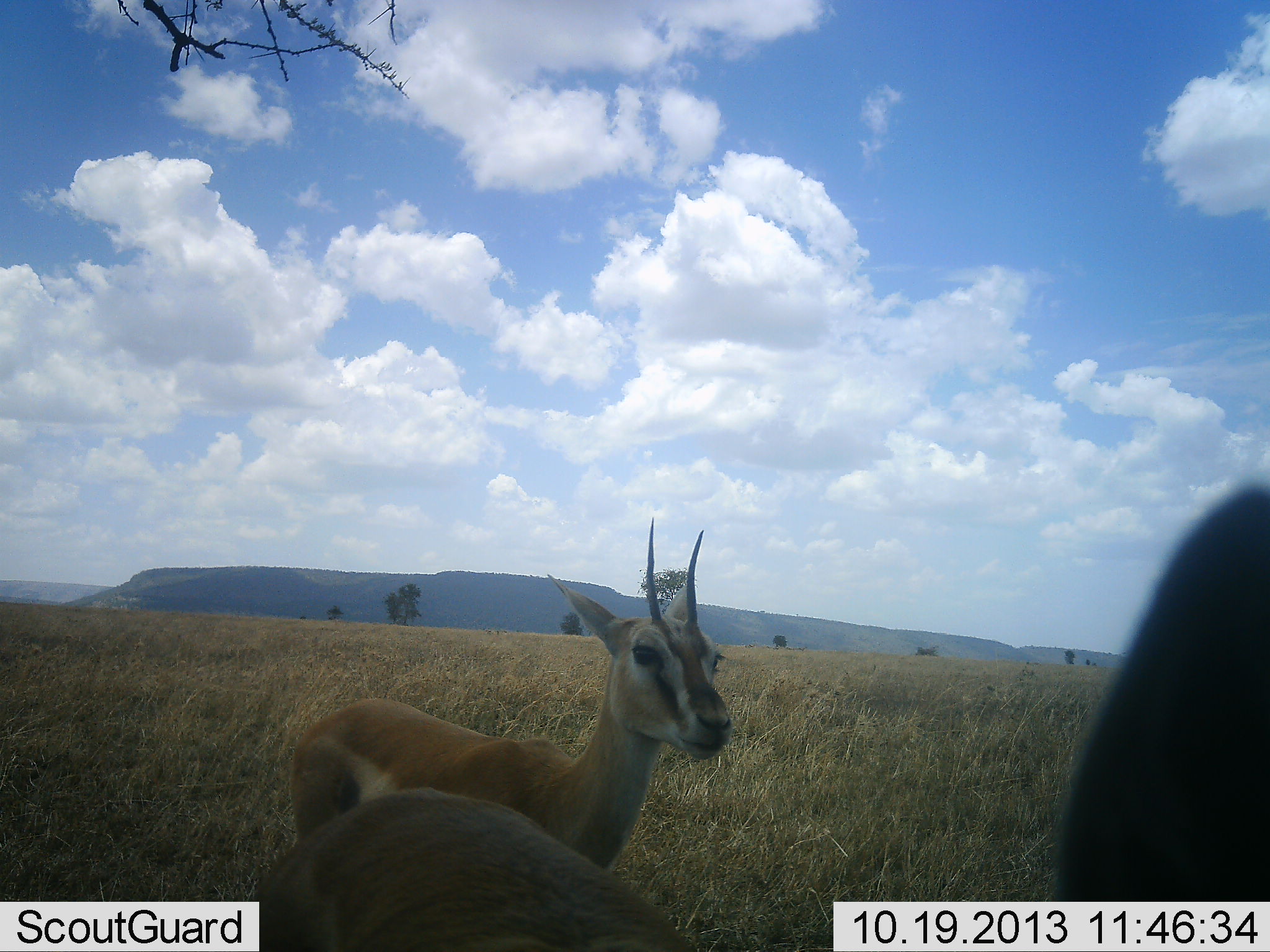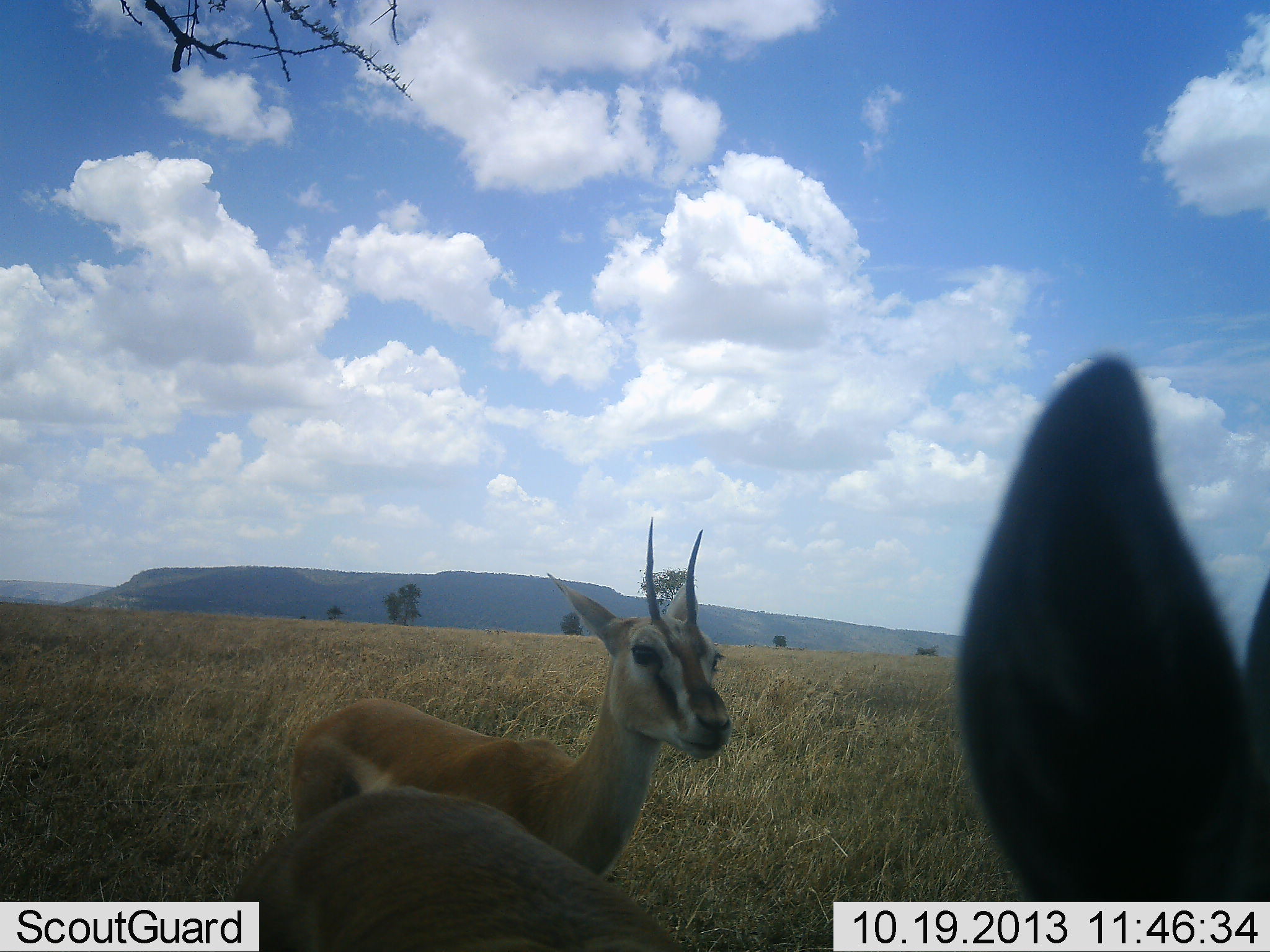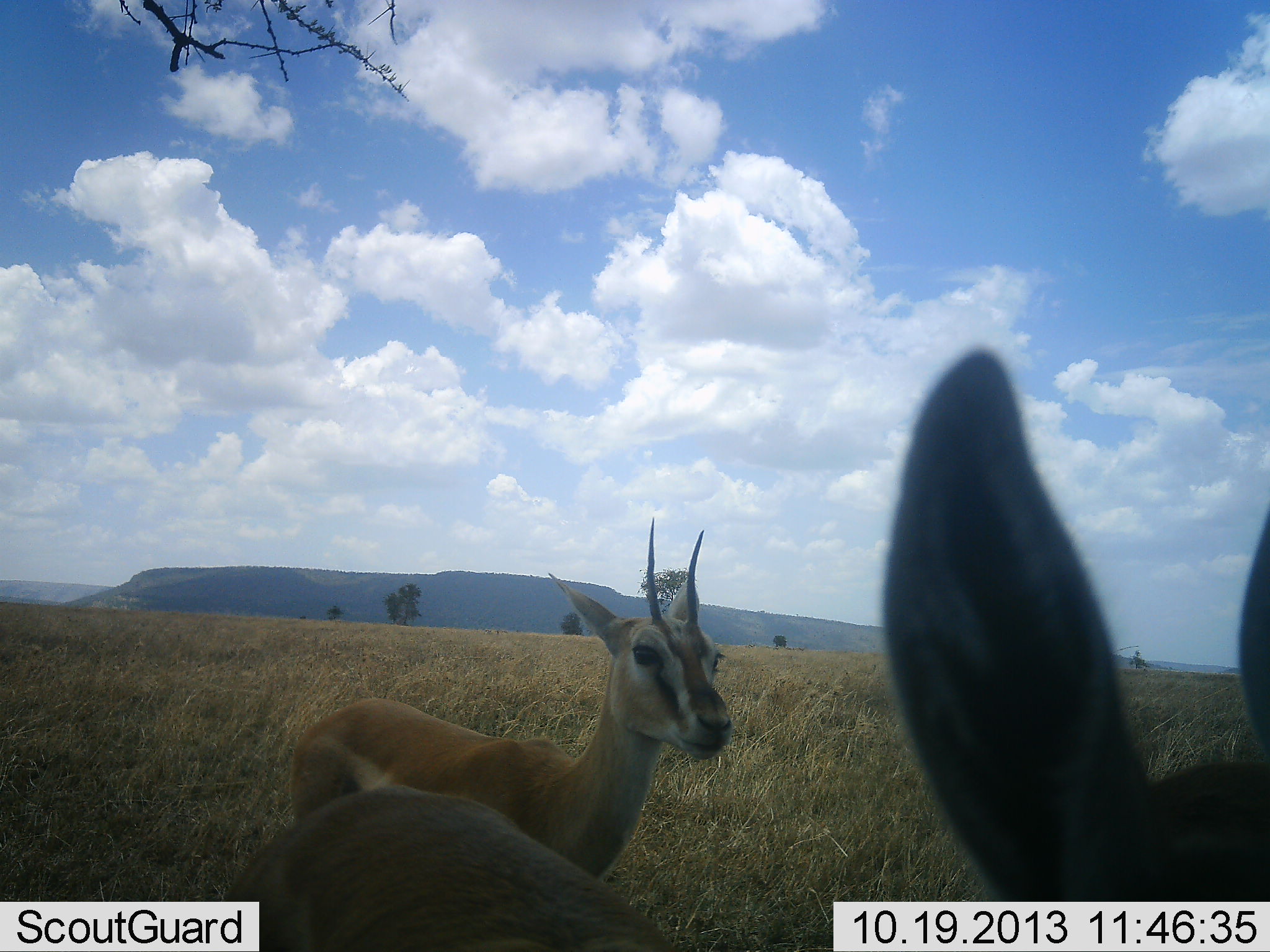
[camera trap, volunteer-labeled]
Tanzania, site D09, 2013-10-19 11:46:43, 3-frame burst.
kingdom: Animalia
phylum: Chordata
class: Mammalia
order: Artiodactyla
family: Bovidae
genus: Eudorcas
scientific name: Eudorcas thomsonii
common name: thomson's gazelle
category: gazellethomsons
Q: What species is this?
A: Gazellethomsons (thomson's gazelle) (Eudorcas thomsonii).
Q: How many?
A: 2.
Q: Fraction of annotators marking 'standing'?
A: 100%.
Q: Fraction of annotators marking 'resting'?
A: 0%.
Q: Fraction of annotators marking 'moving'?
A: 0%.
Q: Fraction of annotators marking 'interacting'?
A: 0%.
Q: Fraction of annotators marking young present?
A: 0%.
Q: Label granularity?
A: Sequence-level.